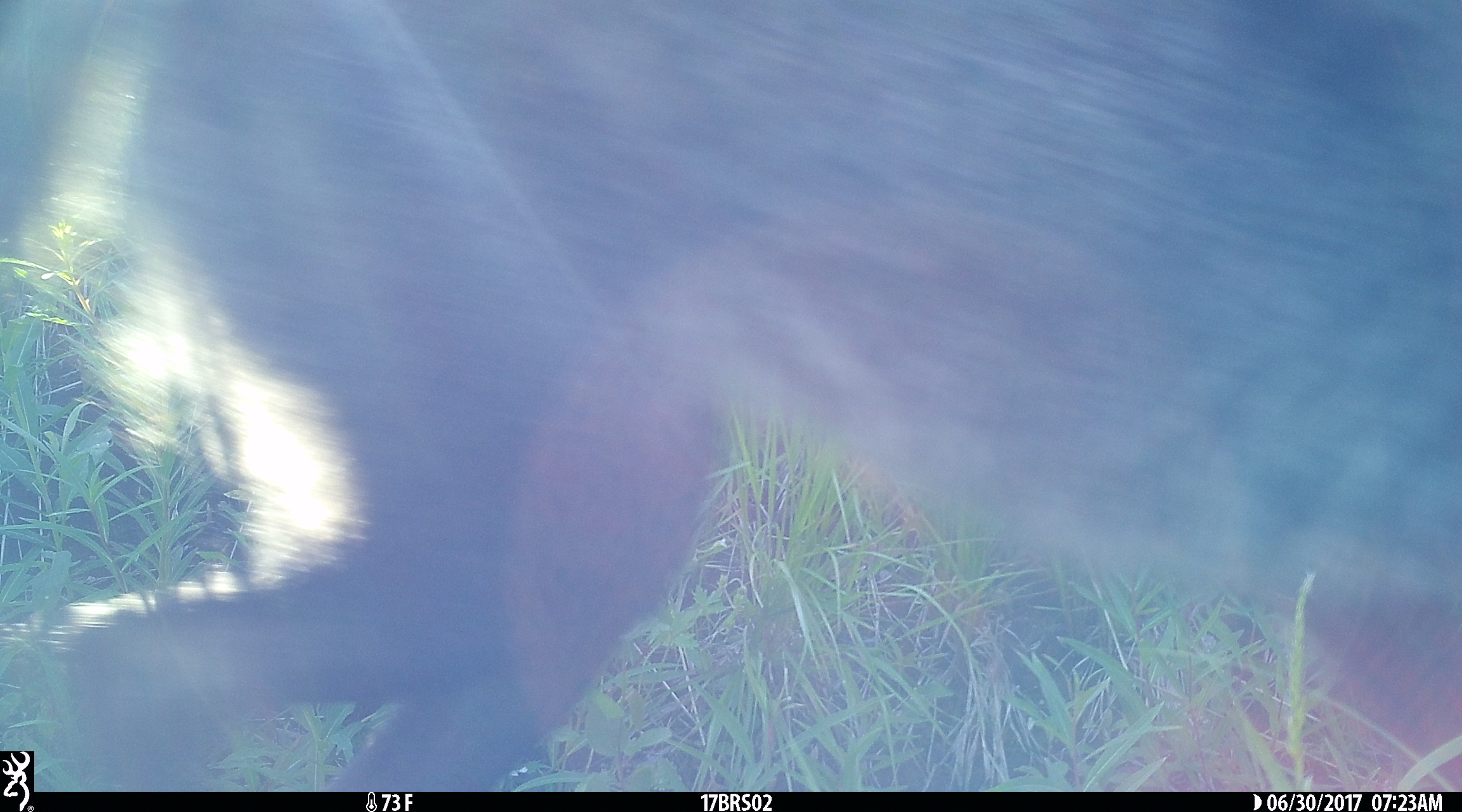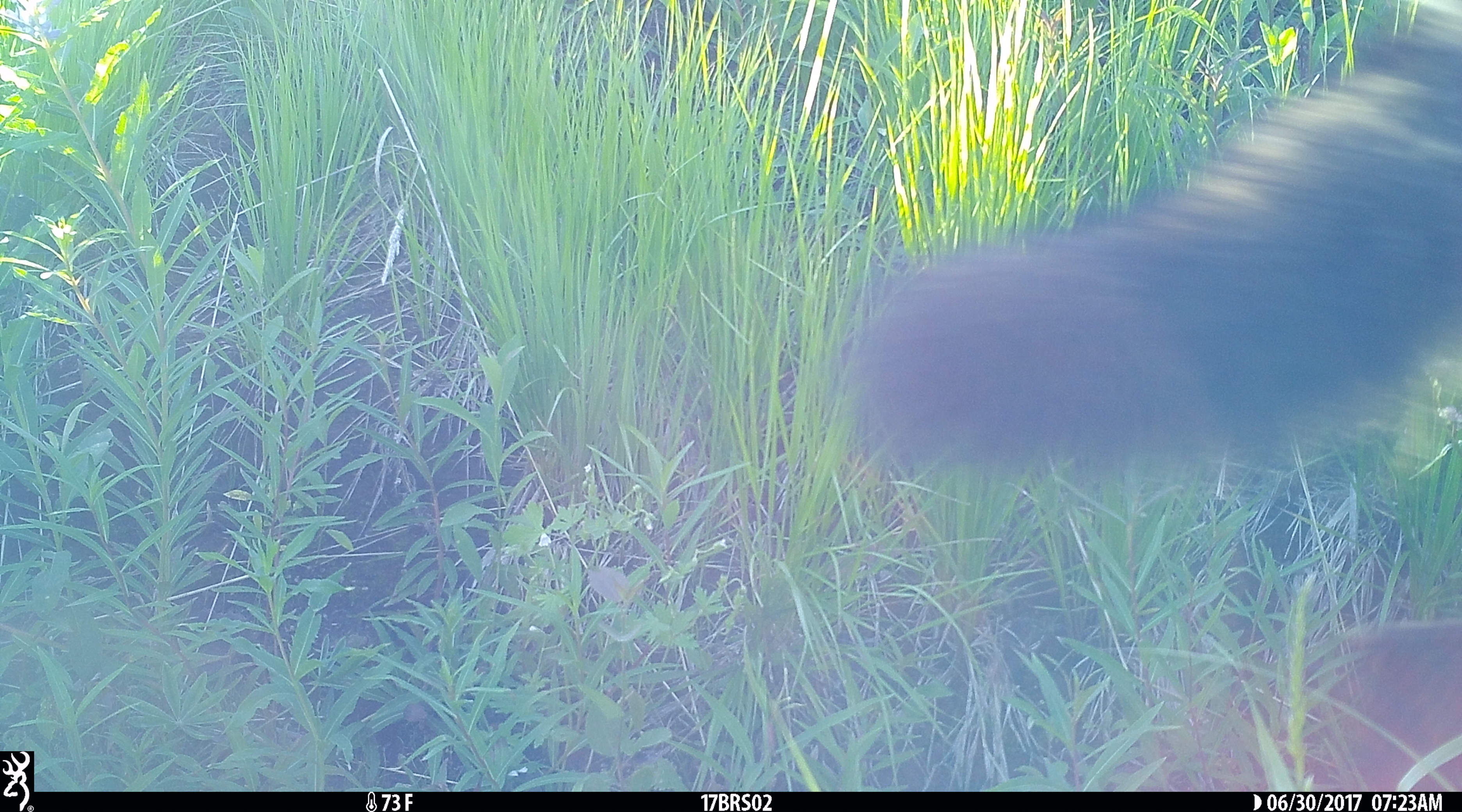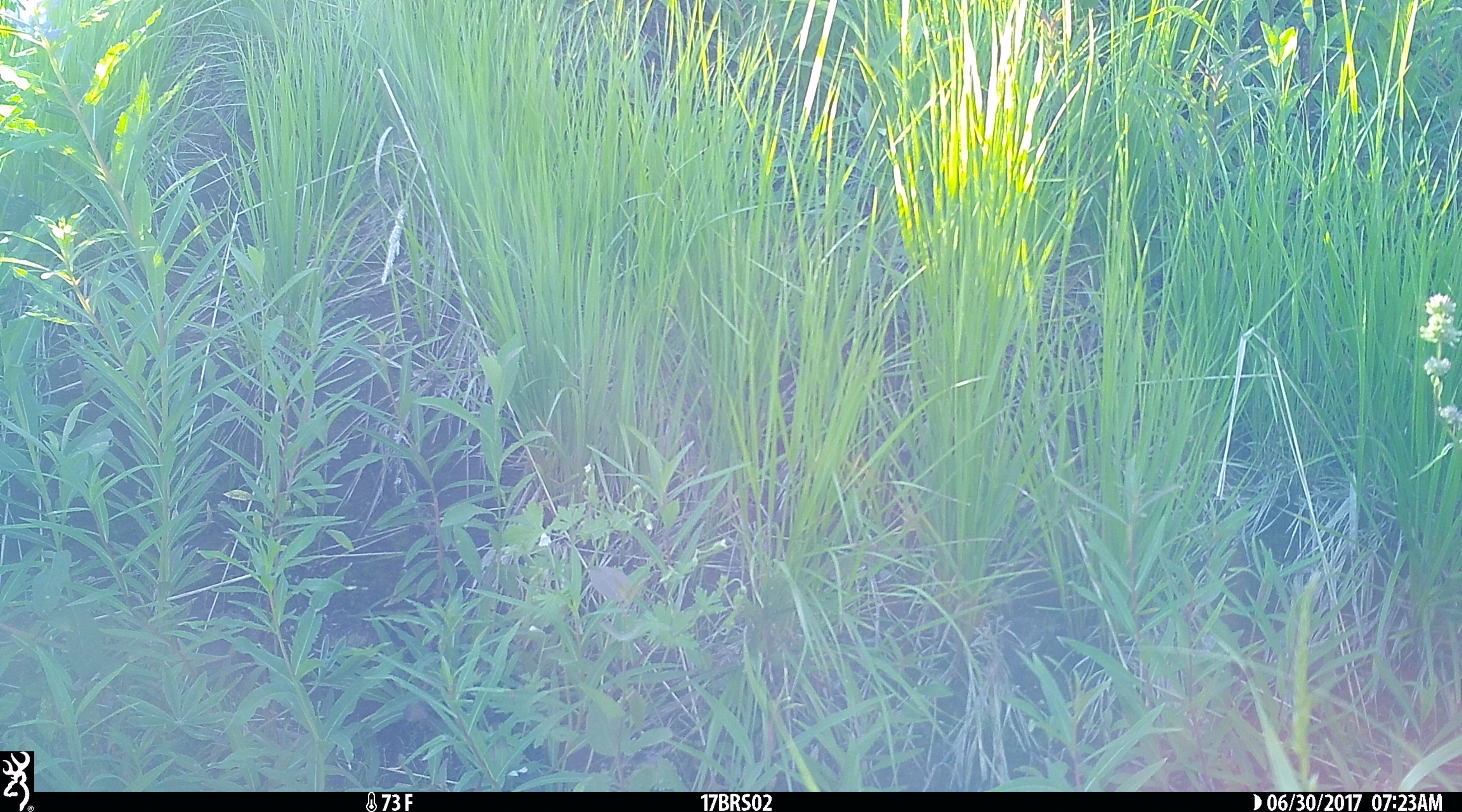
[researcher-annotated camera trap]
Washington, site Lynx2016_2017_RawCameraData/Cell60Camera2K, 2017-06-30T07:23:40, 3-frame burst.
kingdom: Animalia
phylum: Chordata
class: Mammalia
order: Carnivora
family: Canidae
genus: Canis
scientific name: Canis lupus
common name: gray wolf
Canis lupus (gray wolf). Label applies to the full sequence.